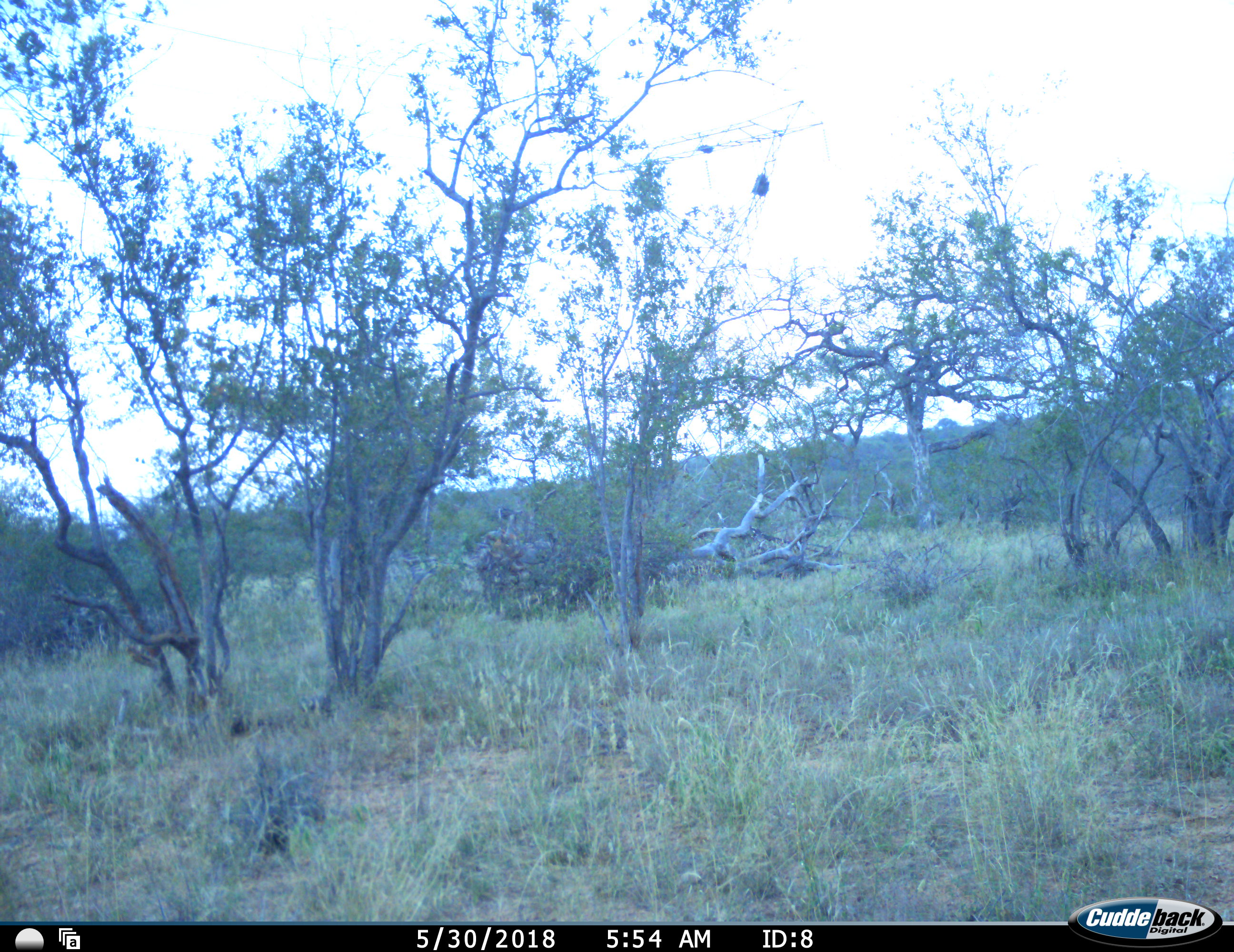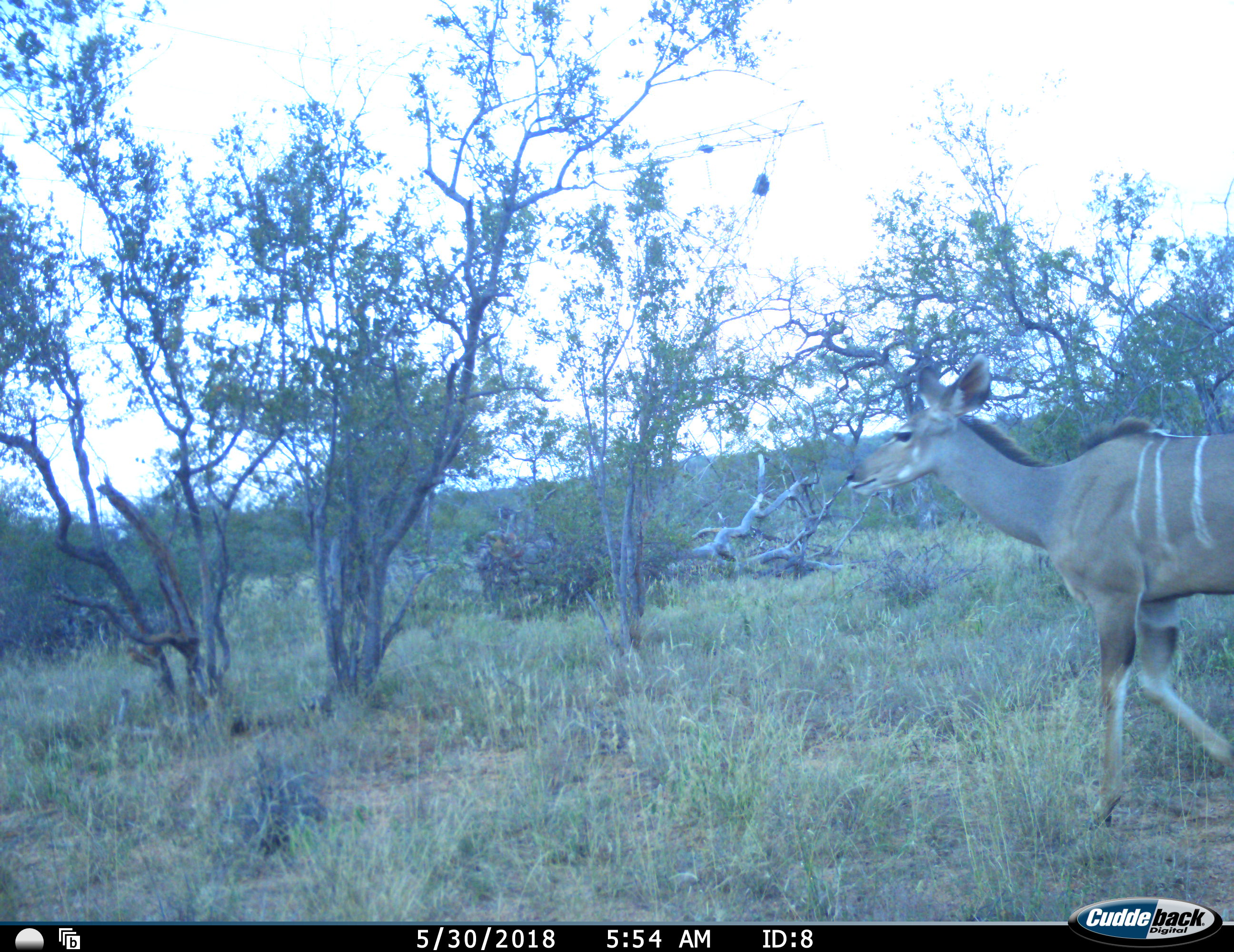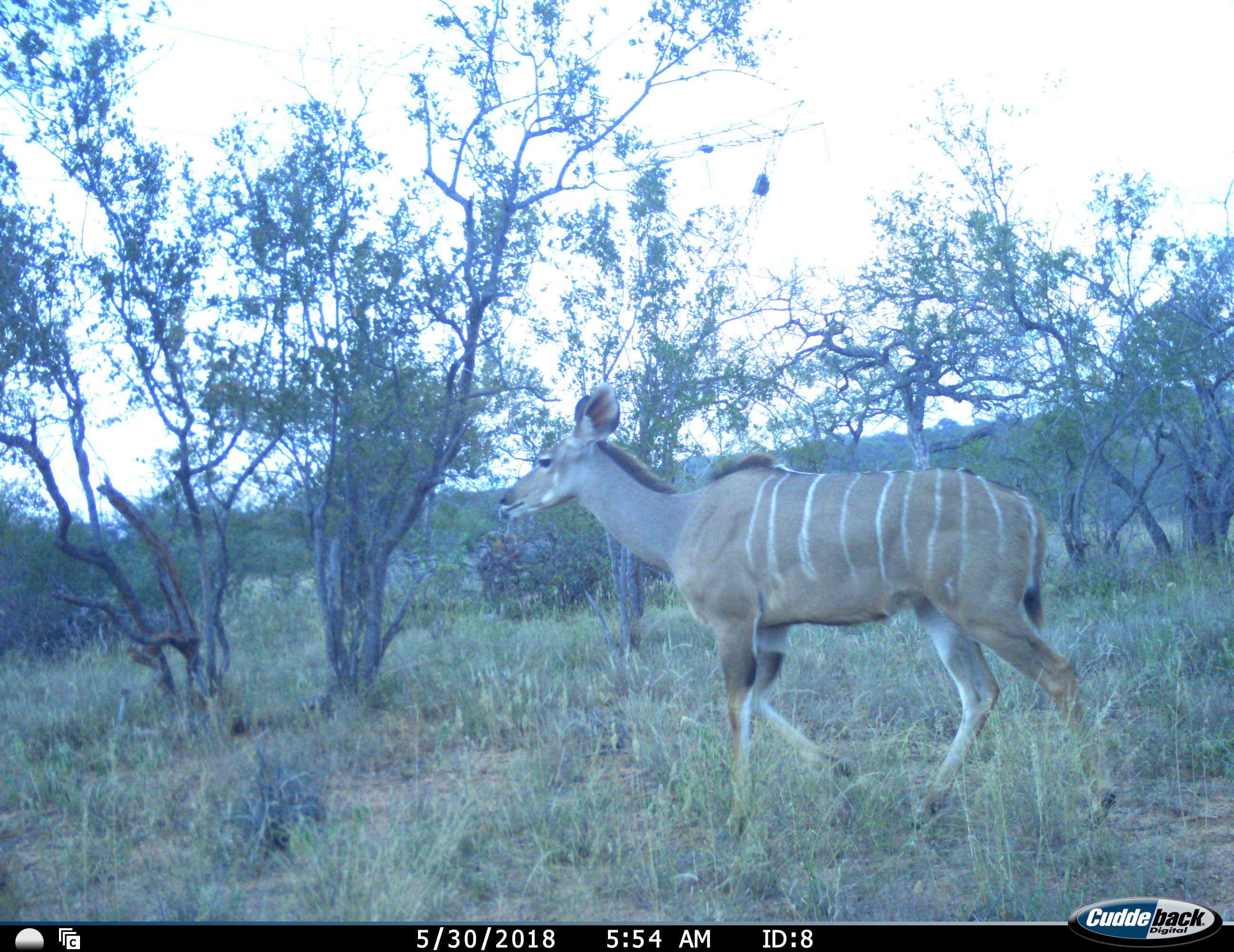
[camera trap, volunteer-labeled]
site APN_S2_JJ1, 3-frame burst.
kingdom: Animalia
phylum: Chordata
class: Mammalia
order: Artiodactyla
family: Bovidae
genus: Tragelaphus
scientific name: Tragelaphus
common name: kudu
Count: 1.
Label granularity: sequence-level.